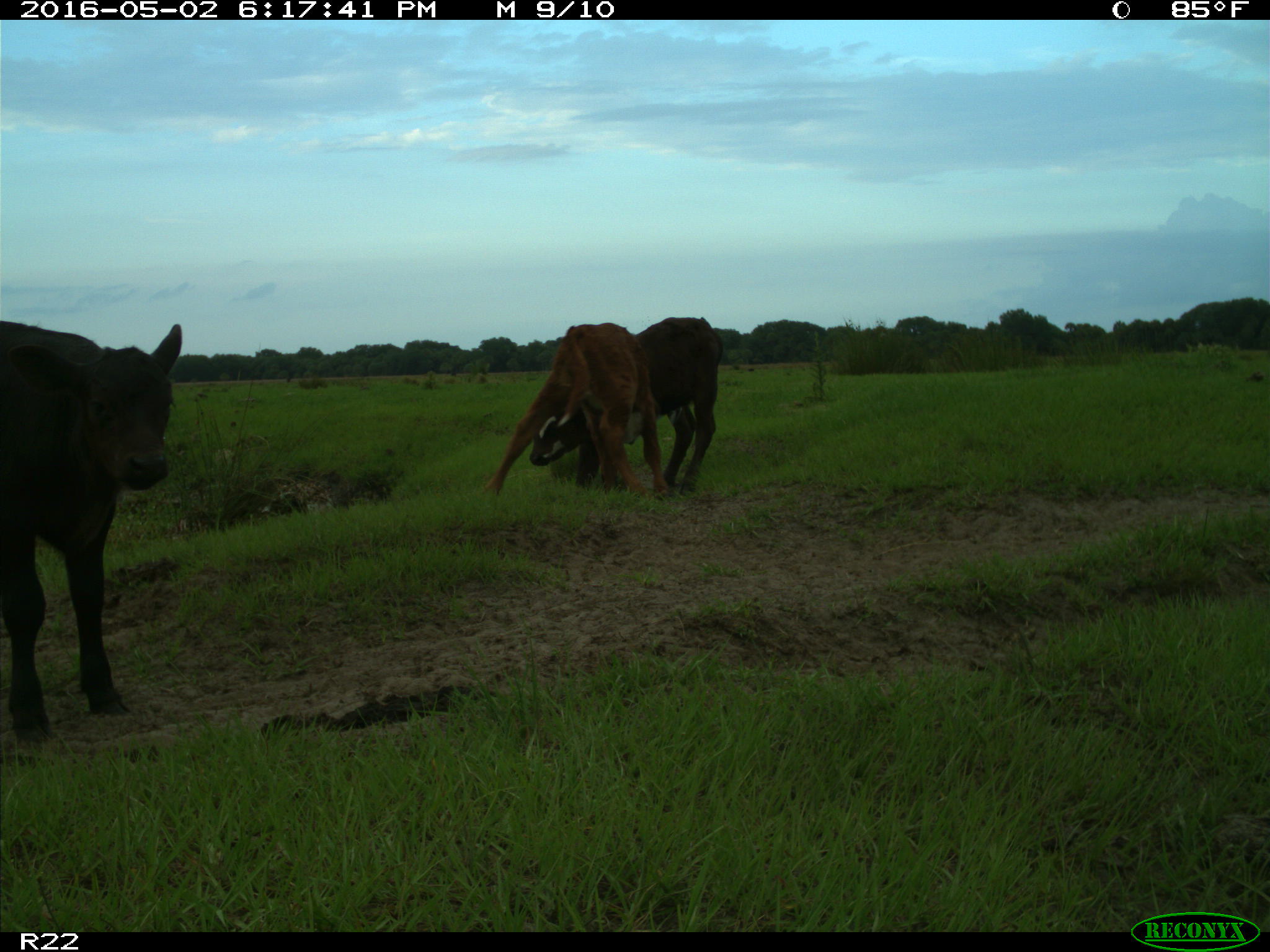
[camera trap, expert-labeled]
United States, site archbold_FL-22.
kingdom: Animalia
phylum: Chordata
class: Mammalia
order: Artiodactyla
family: Bovidae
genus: Bos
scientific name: Bos taurus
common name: domestic cow